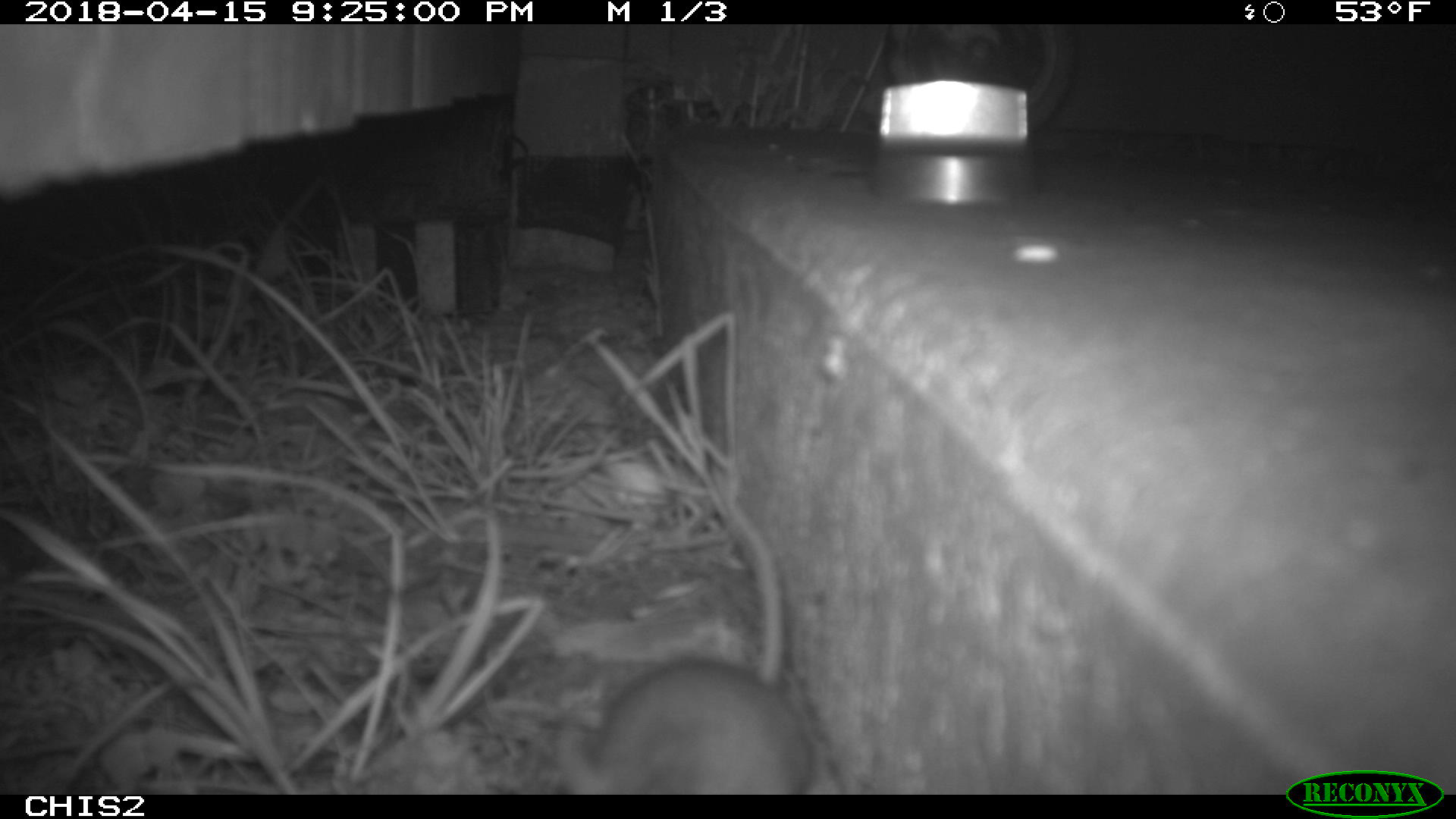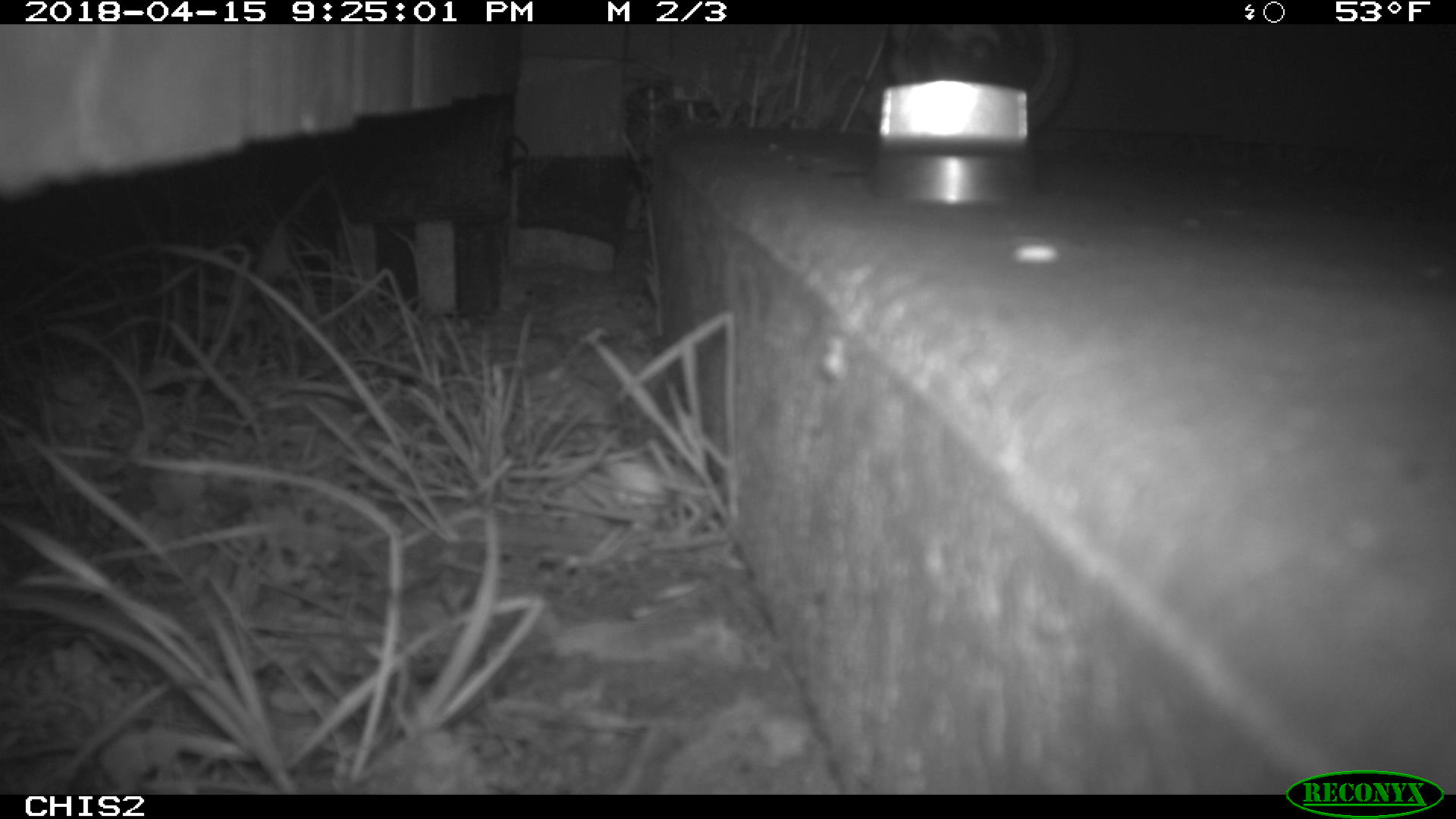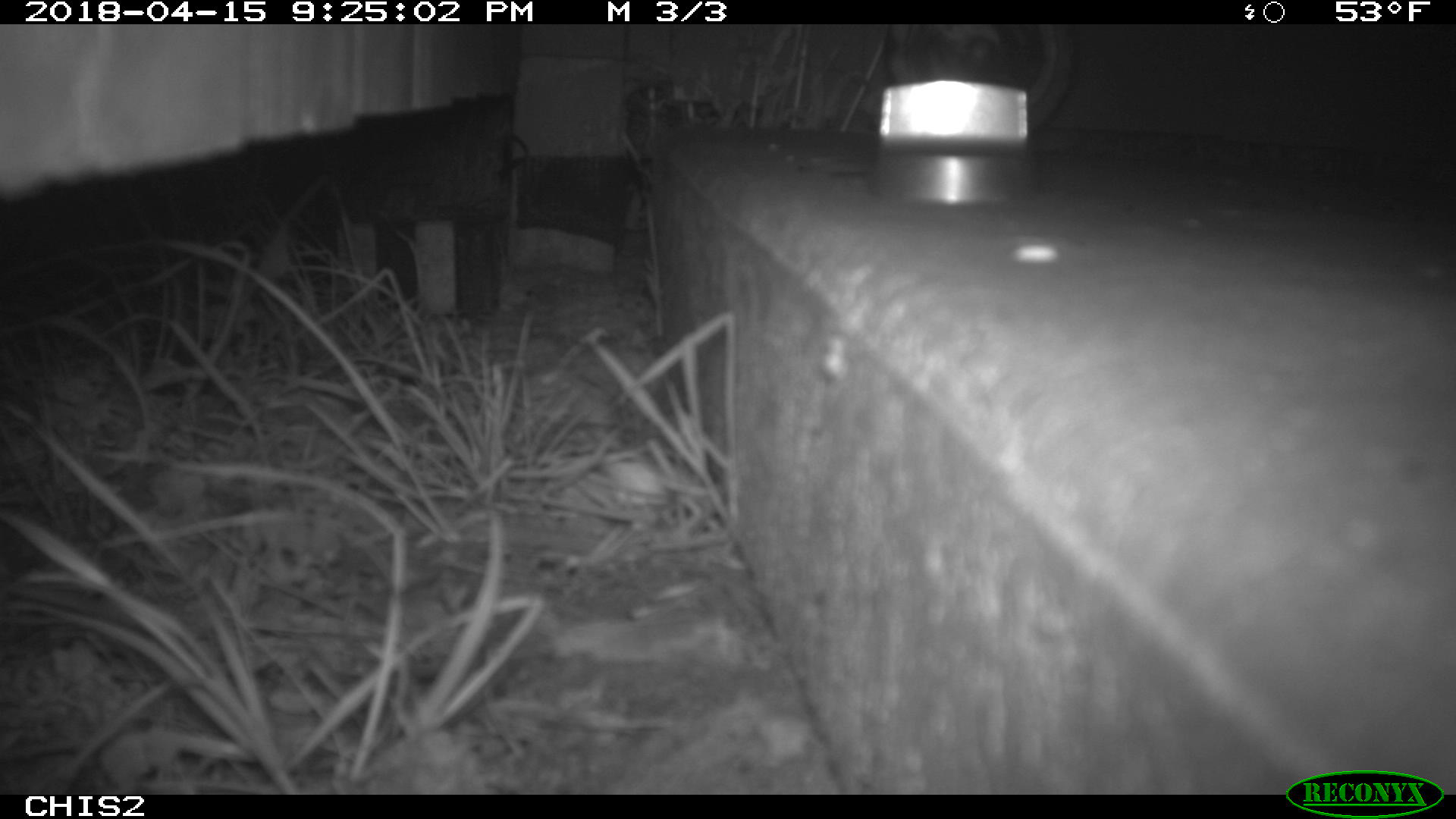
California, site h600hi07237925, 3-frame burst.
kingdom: Animalia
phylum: Chordata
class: Mammalia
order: Rodentia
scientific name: Rodentia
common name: rodent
Rodent (Rodentia).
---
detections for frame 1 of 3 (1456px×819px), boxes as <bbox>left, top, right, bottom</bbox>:
rodent: <bbox>558, 500, 814, 794</bbox>